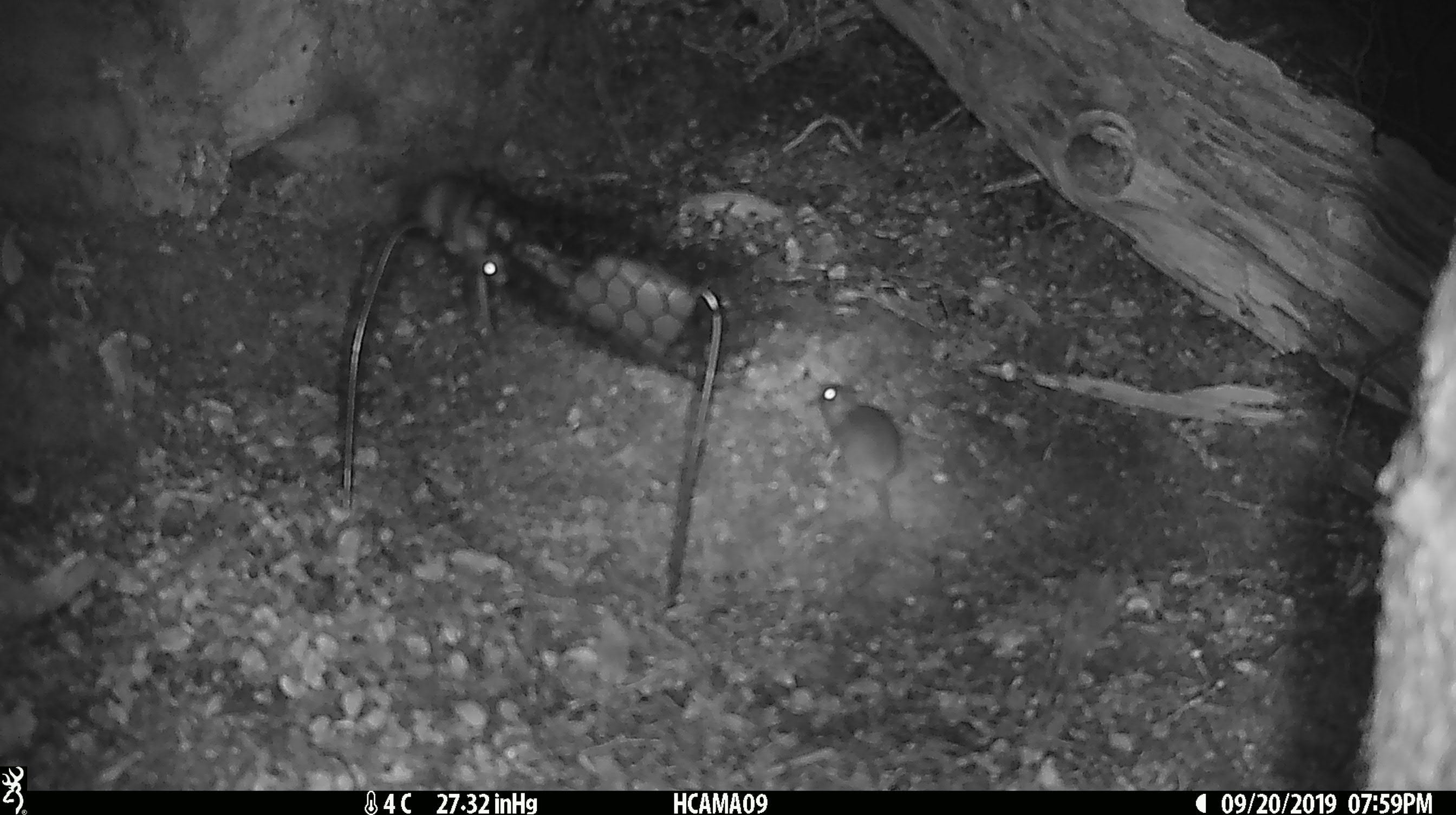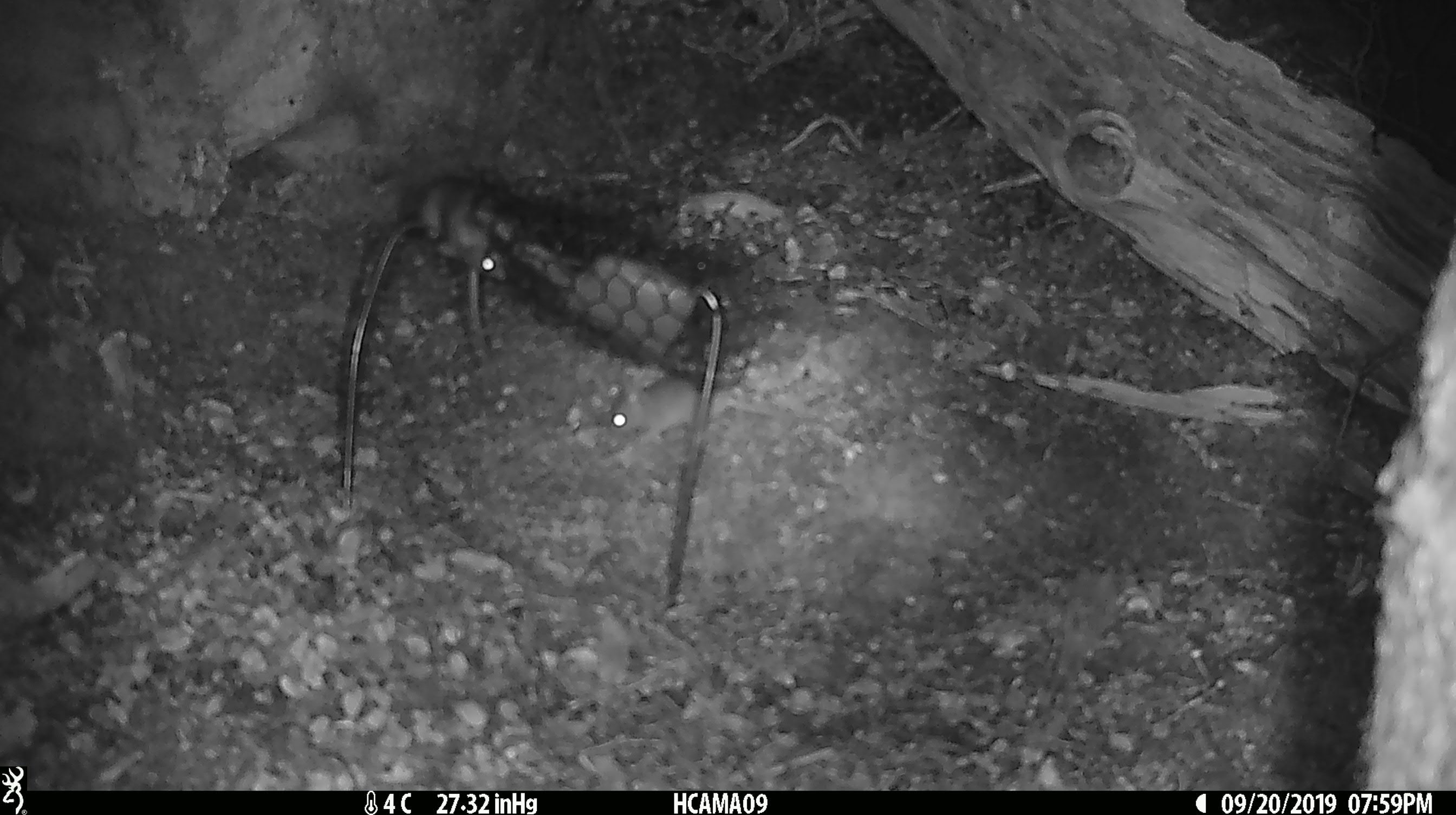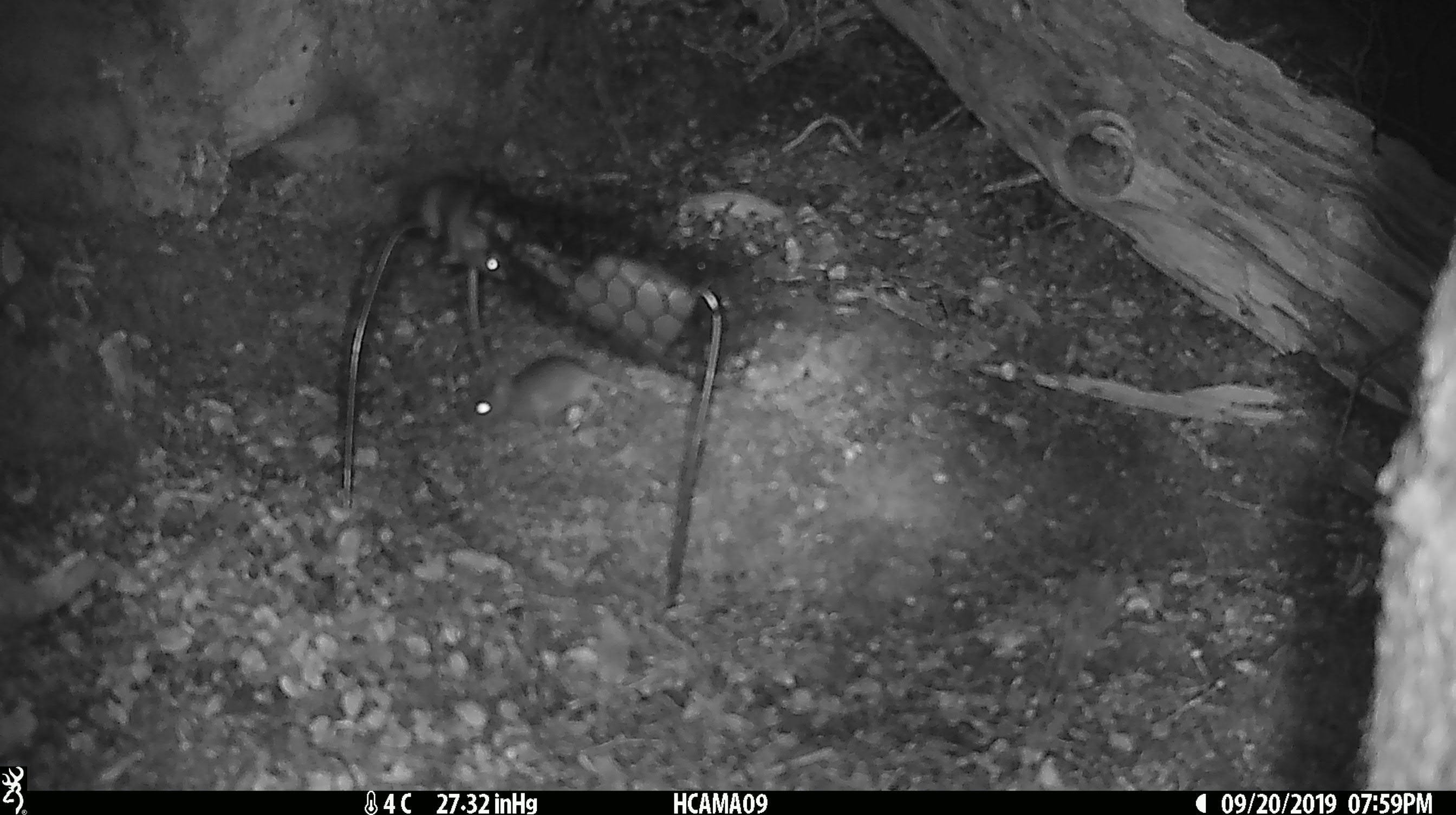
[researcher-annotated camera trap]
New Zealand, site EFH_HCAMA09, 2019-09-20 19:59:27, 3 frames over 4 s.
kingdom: Animalia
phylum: Chordata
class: Mammalia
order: Rodentia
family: Muridae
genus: Mus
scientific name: Mus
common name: mouse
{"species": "mouse (Mus)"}